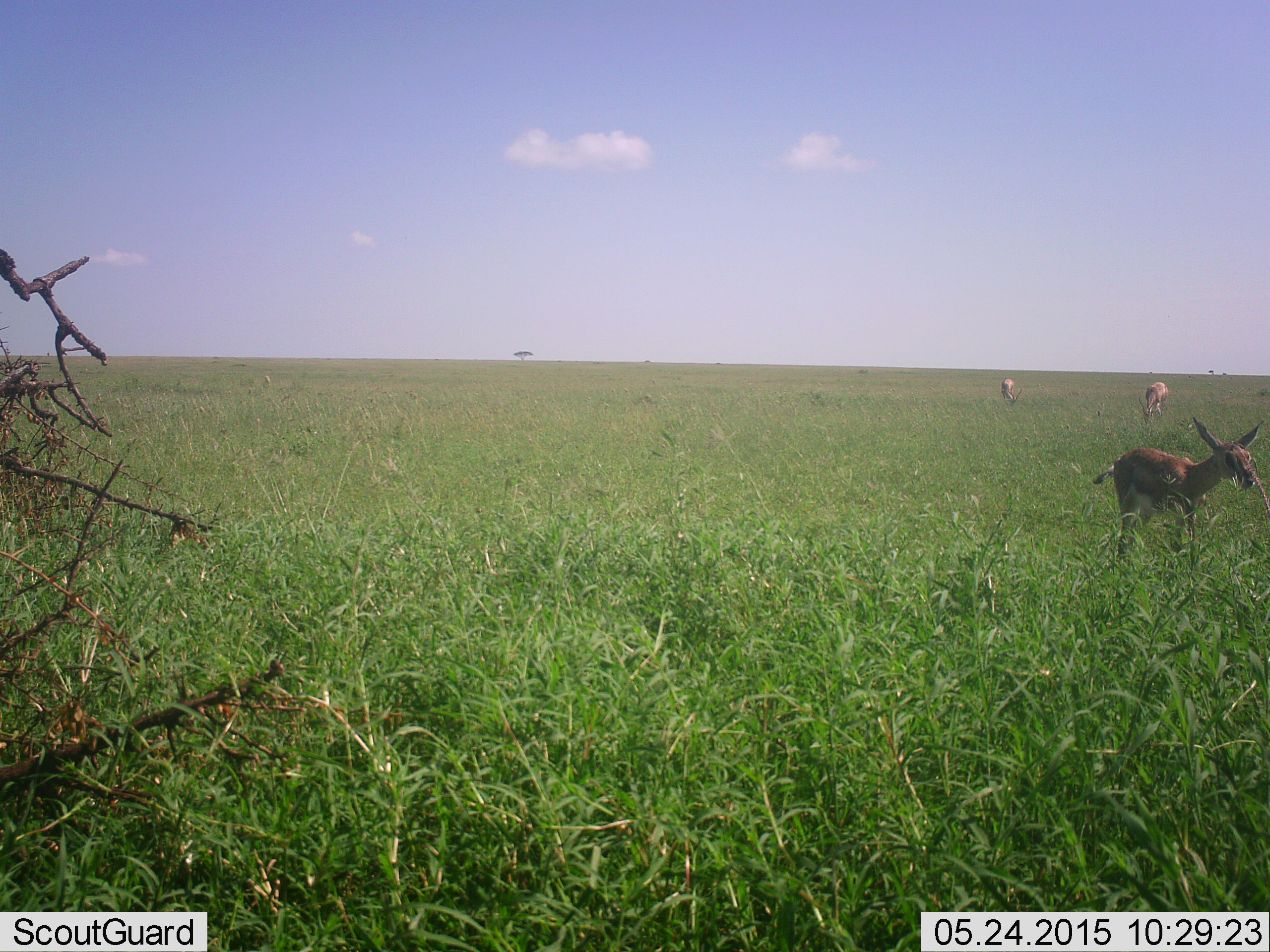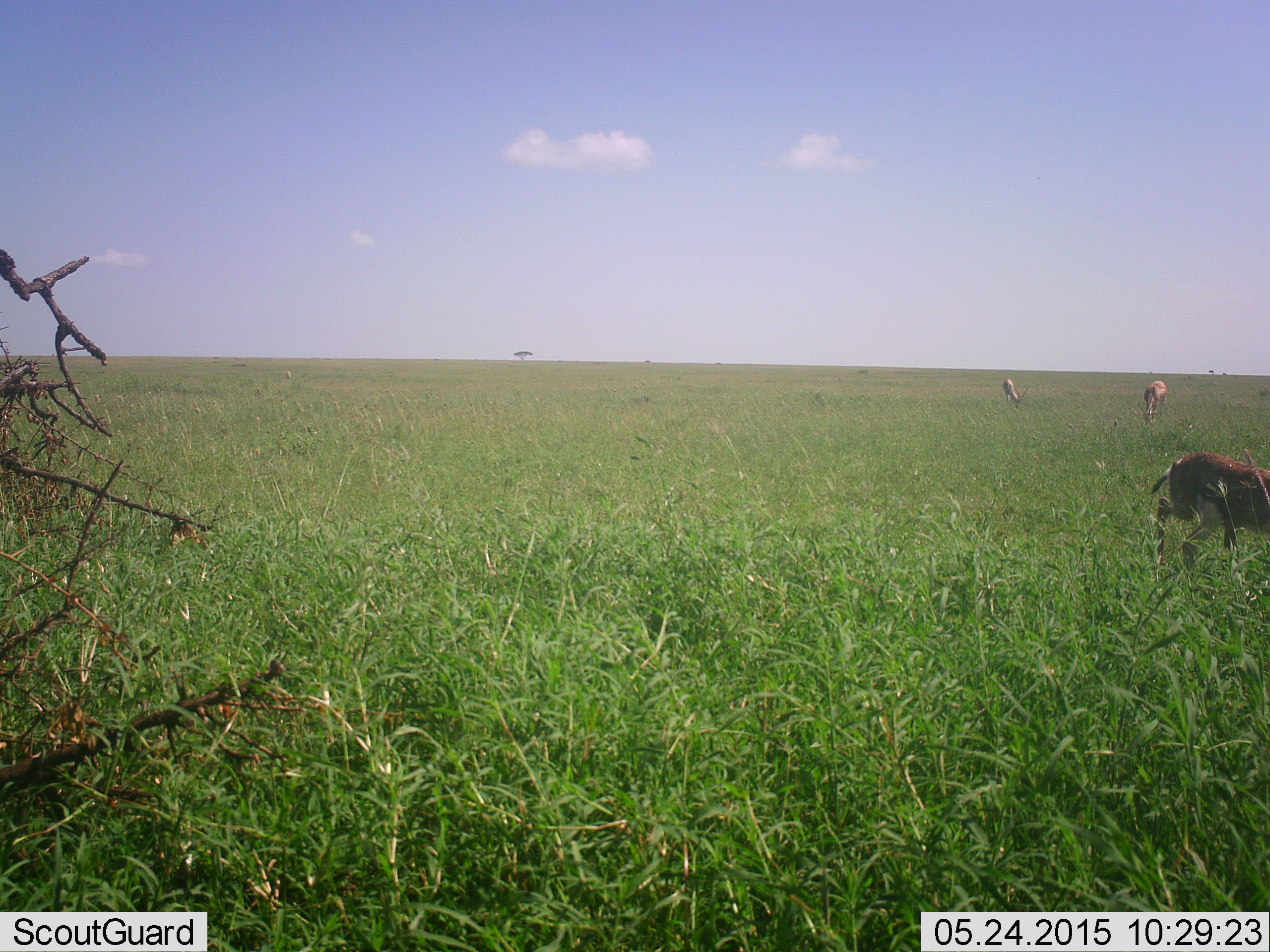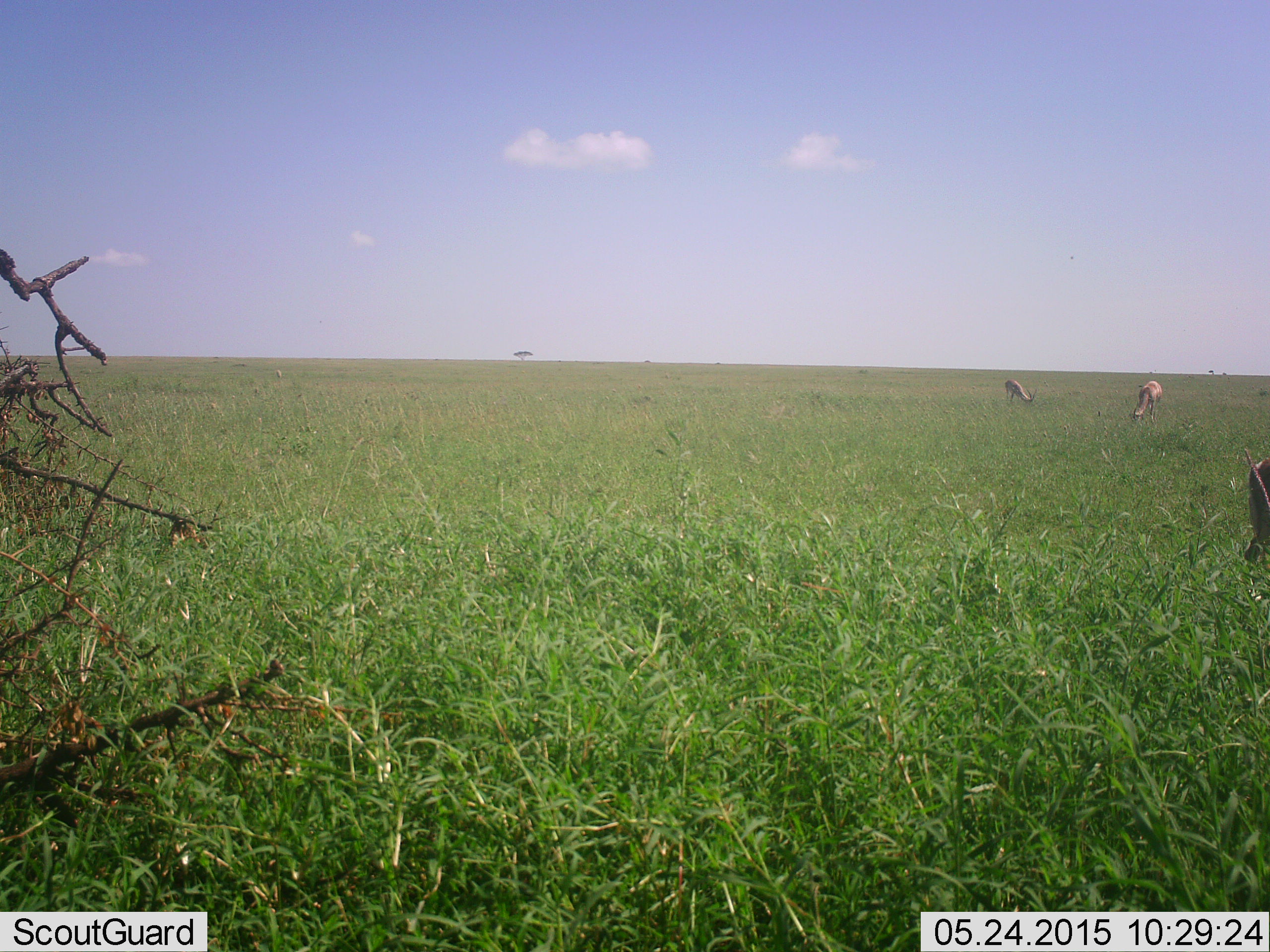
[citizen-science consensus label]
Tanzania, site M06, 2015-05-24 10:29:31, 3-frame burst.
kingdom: Animalia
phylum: Chordata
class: Mammalia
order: Artiodactyla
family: Bovidae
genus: Eudorcas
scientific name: Eudorcas thomsonii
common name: thomson's gazelle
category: gazellethomsons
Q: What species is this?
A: Gazellethomsons (thomson's gazelle) (Eudorcas thomsonii).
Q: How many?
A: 3.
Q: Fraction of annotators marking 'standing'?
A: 50%.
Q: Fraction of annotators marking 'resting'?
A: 0%.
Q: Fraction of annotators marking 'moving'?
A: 50%.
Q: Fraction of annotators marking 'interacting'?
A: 0%.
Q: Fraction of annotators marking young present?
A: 10%.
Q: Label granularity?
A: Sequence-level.